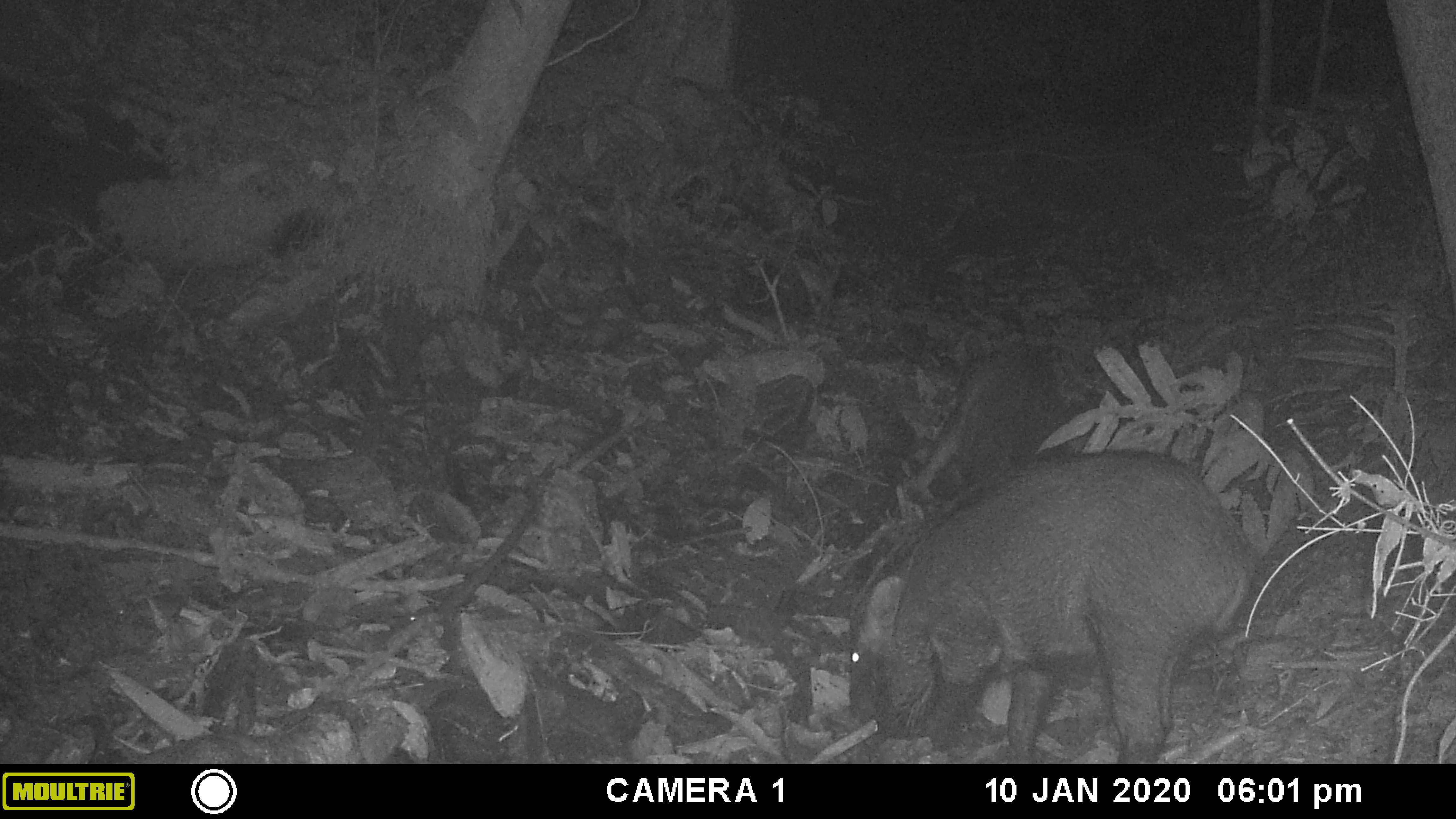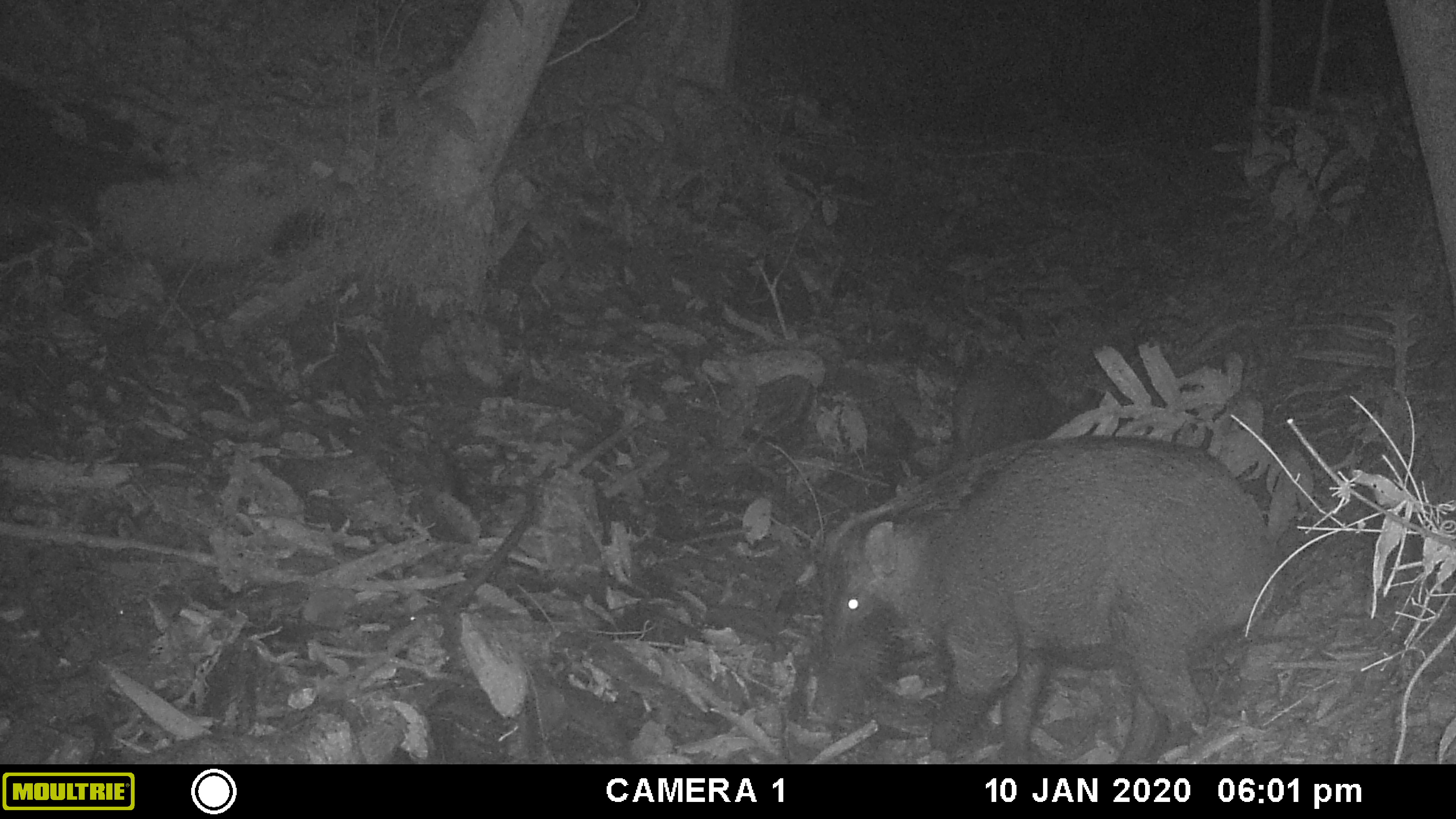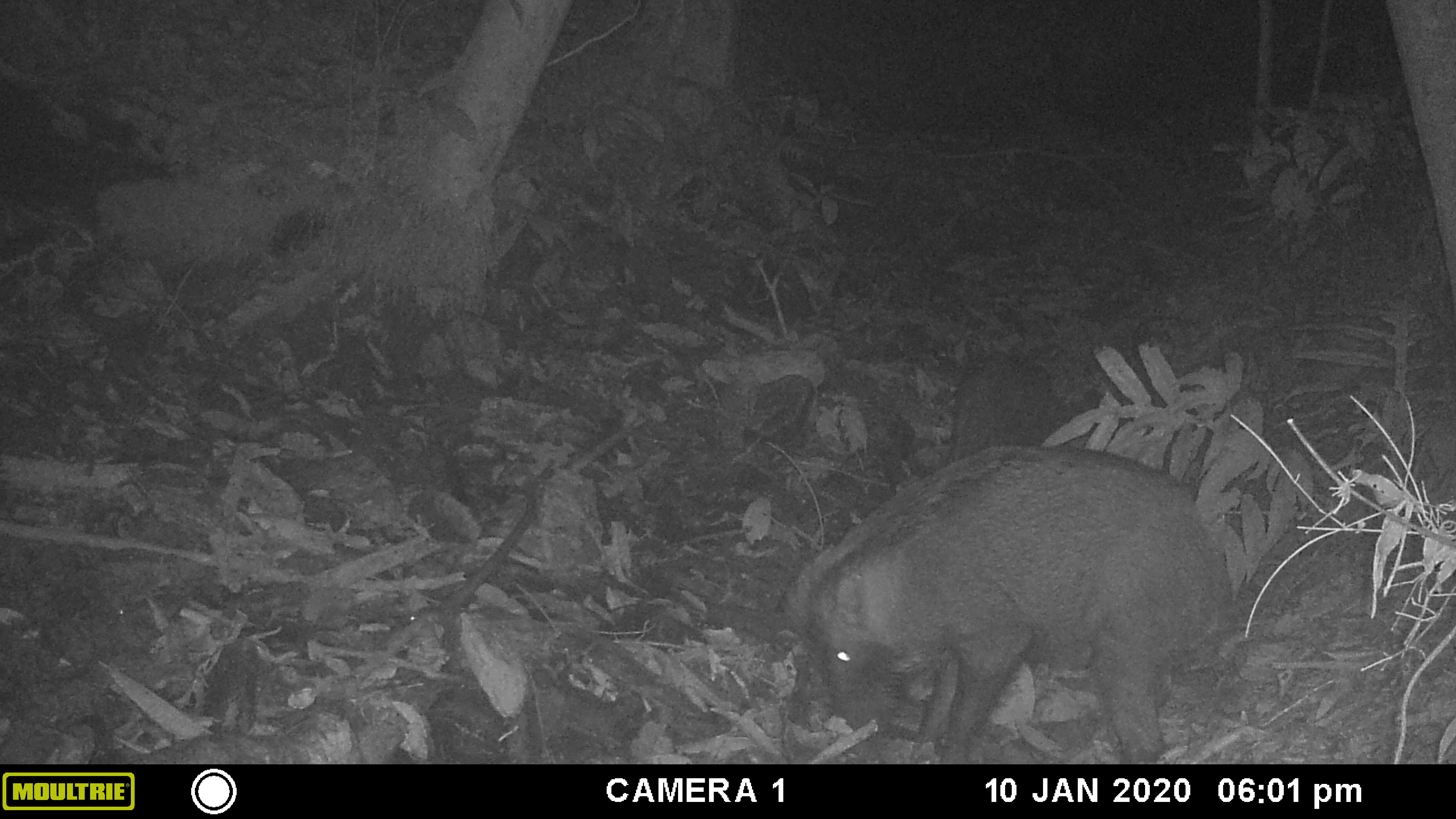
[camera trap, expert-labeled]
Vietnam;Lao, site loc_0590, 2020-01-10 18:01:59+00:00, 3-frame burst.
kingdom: Animalia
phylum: Chordata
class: Mammalia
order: Artiodactyla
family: Suidae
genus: Sus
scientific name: Sus scrofa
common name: eurasian wild pig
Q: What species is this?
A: Eurasian wild pig (Sus scrofa).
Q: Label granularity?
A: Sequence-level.